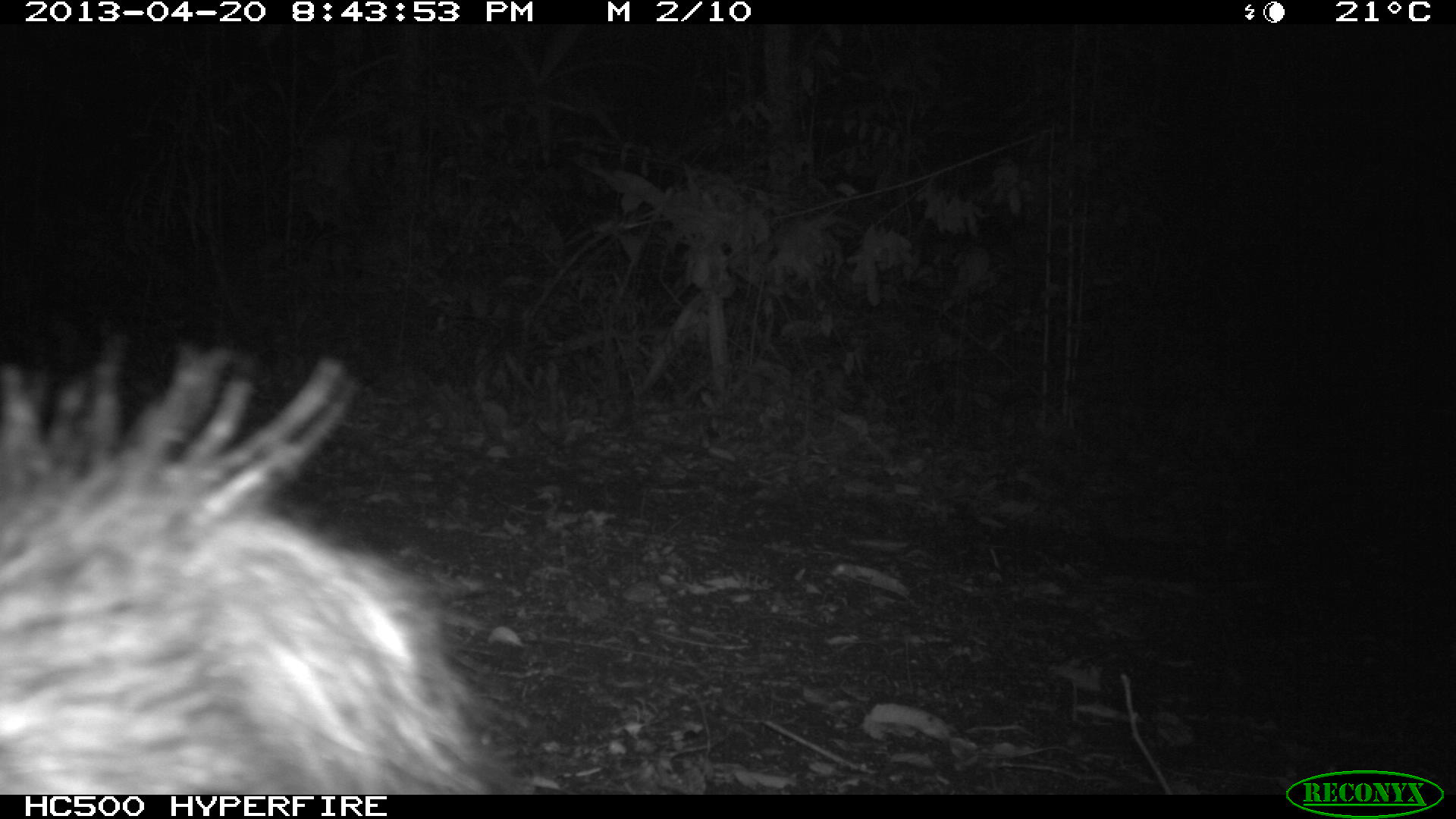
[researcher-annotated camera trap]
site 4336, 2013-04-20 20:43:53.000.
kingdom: Animalia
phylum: Chordata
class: Mammalia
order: Didelphimorphia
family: Didelphidae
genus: Didelphis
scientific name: Didelphis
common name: american opossums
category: didelphis sp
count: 1